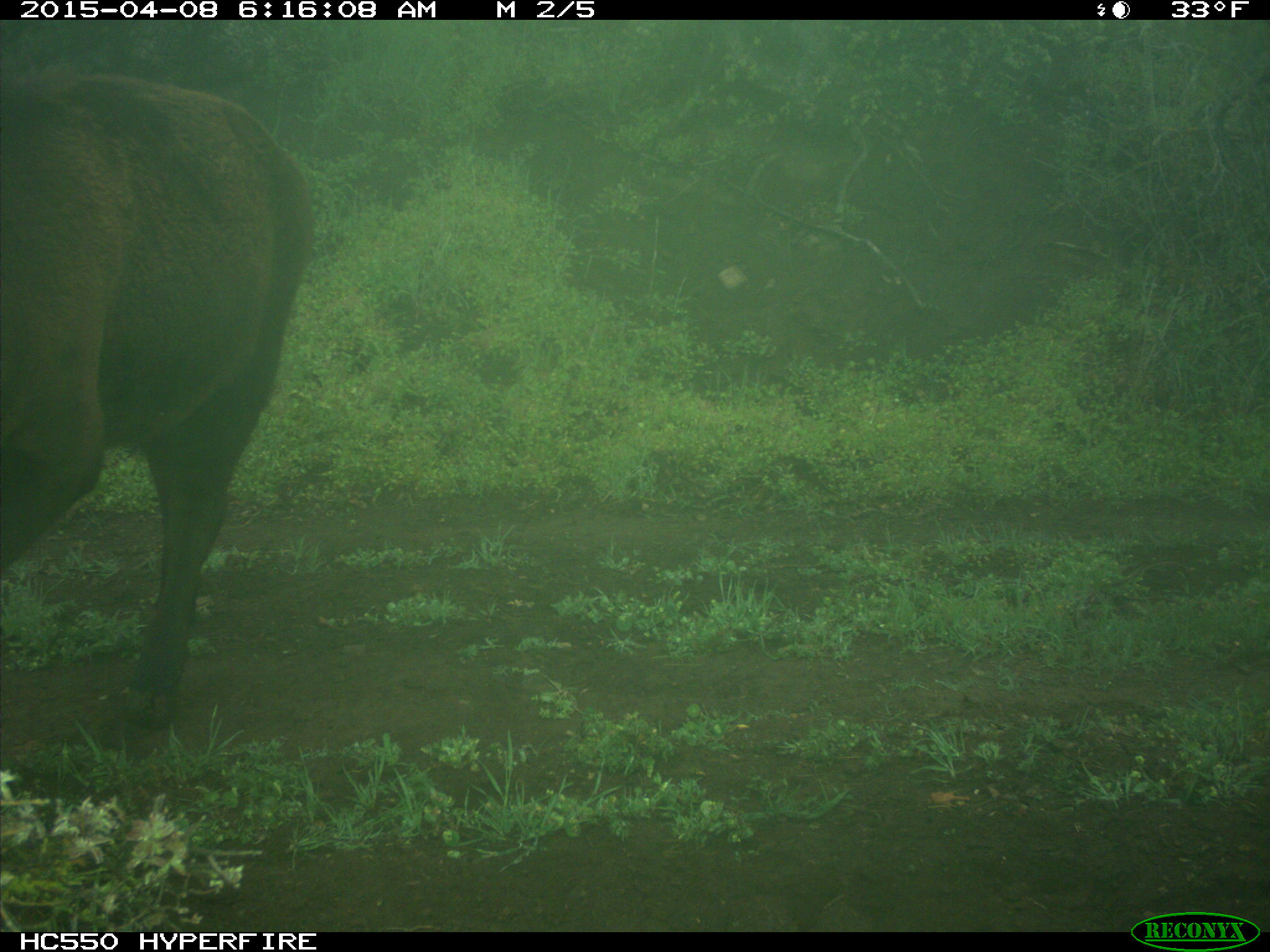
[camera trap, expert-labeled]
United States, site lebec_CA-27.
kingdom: Animalia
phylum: Chordata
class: Mammalia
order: Artiodactyla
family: Bovidae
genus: Bos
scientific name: Bos taurus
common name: domestic cow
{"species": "Bos taurus (domestic cow)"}